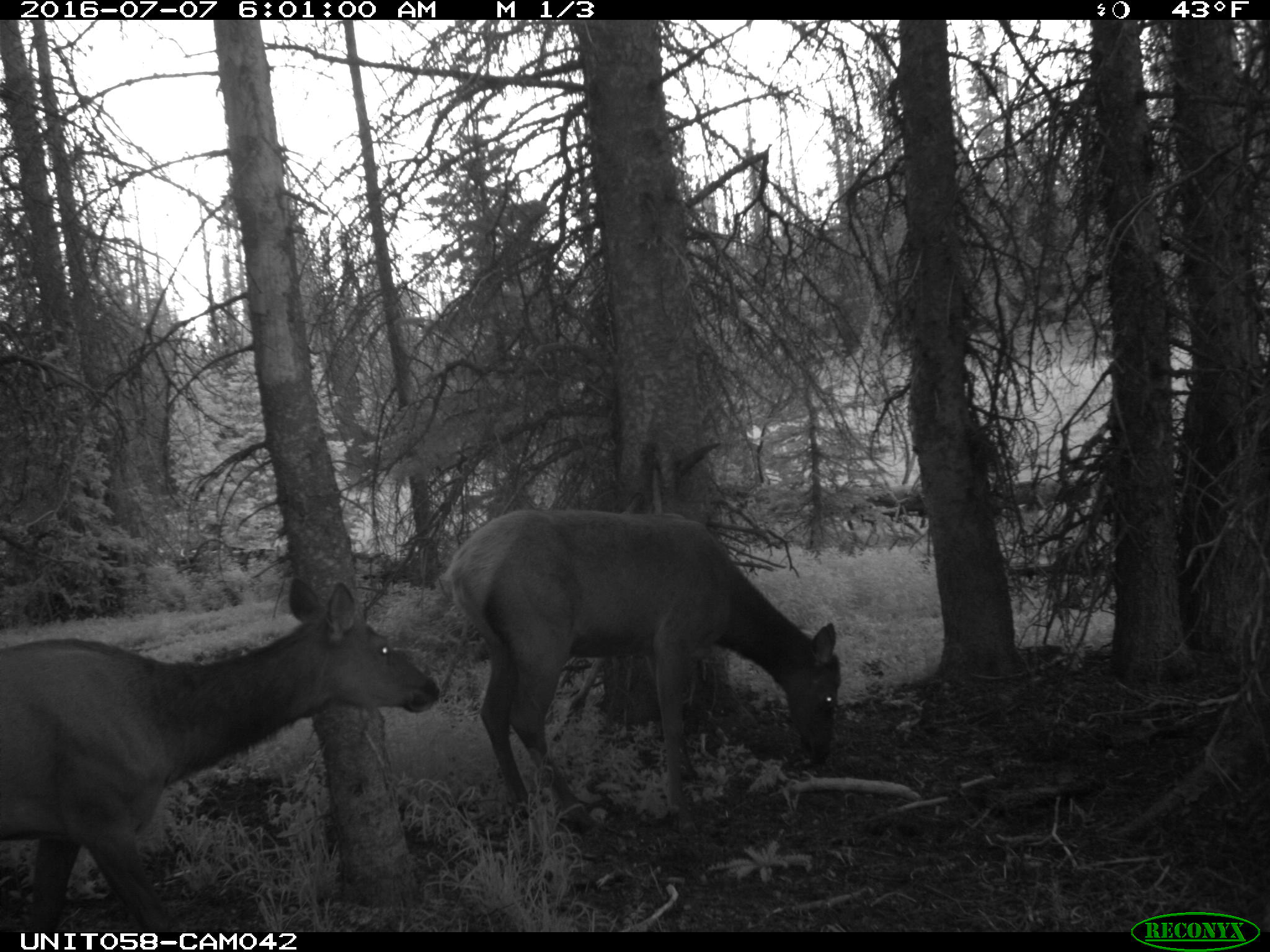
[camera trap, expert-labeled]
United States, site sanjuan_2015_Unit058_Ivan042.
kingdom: Animalia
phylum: Chordata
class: Mammalia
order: Artiodactyla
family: Cervidae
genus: Cervus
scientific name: Cervus elaphus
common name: red deer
Cervus elaphus (red deer).